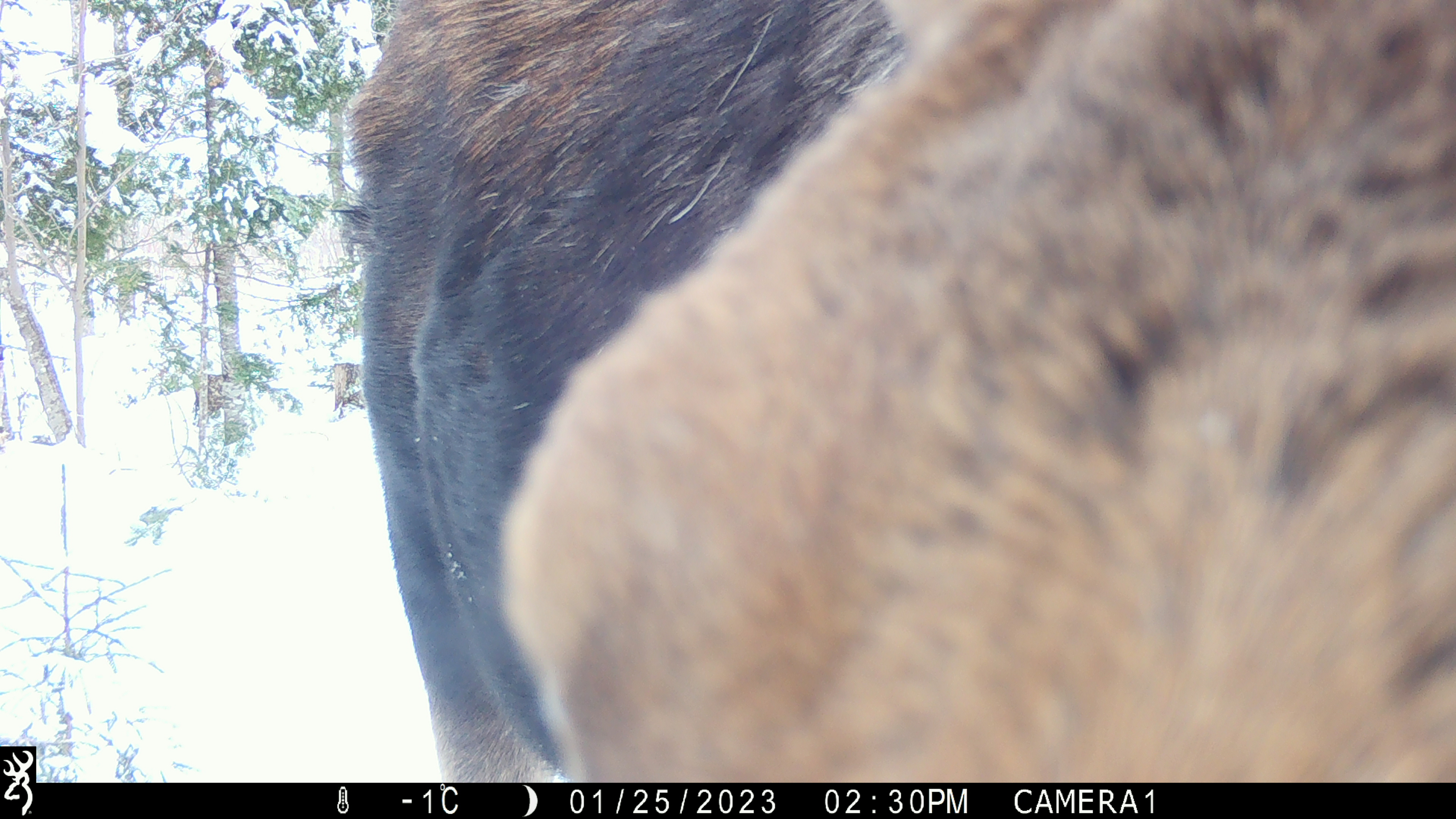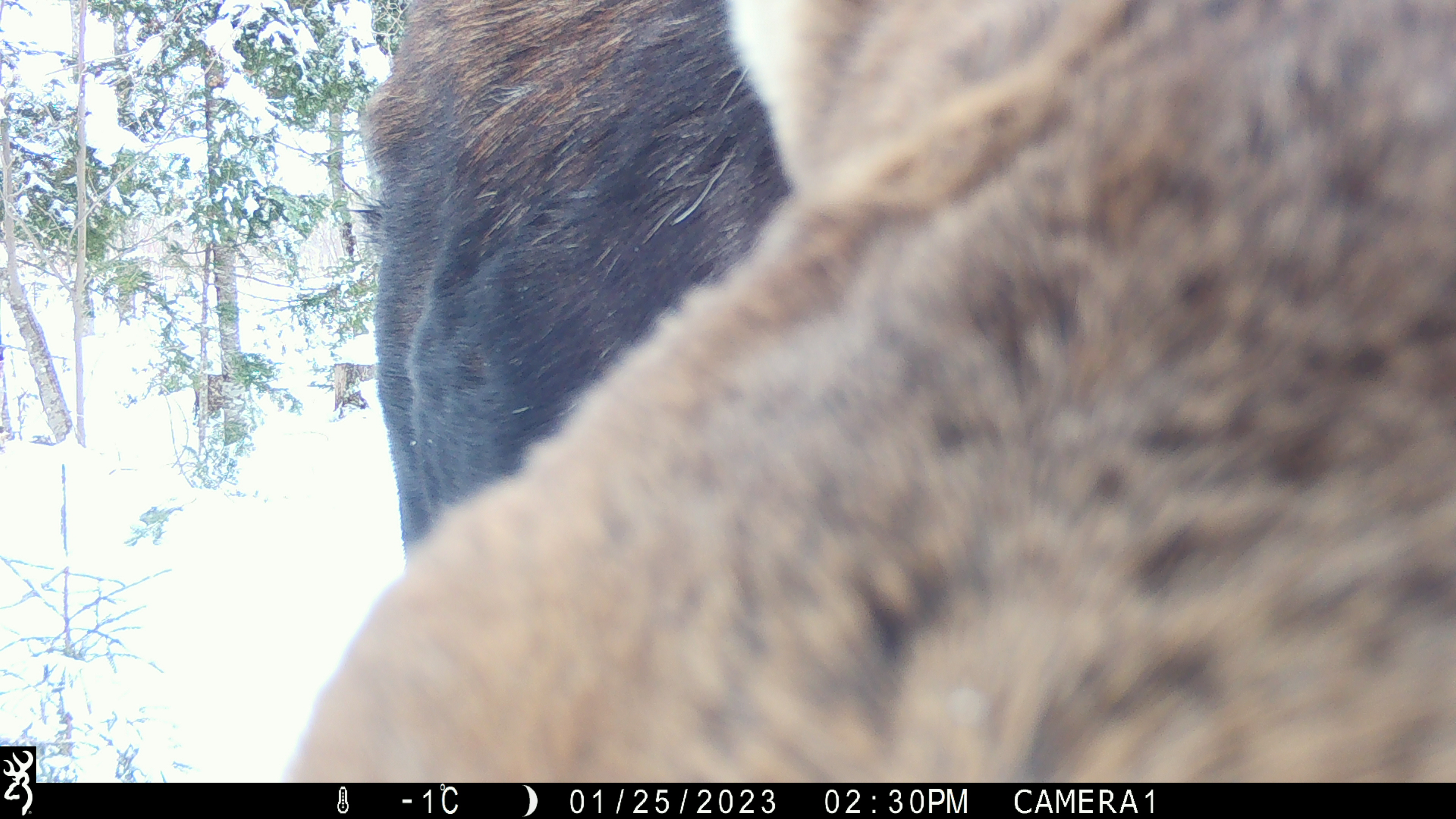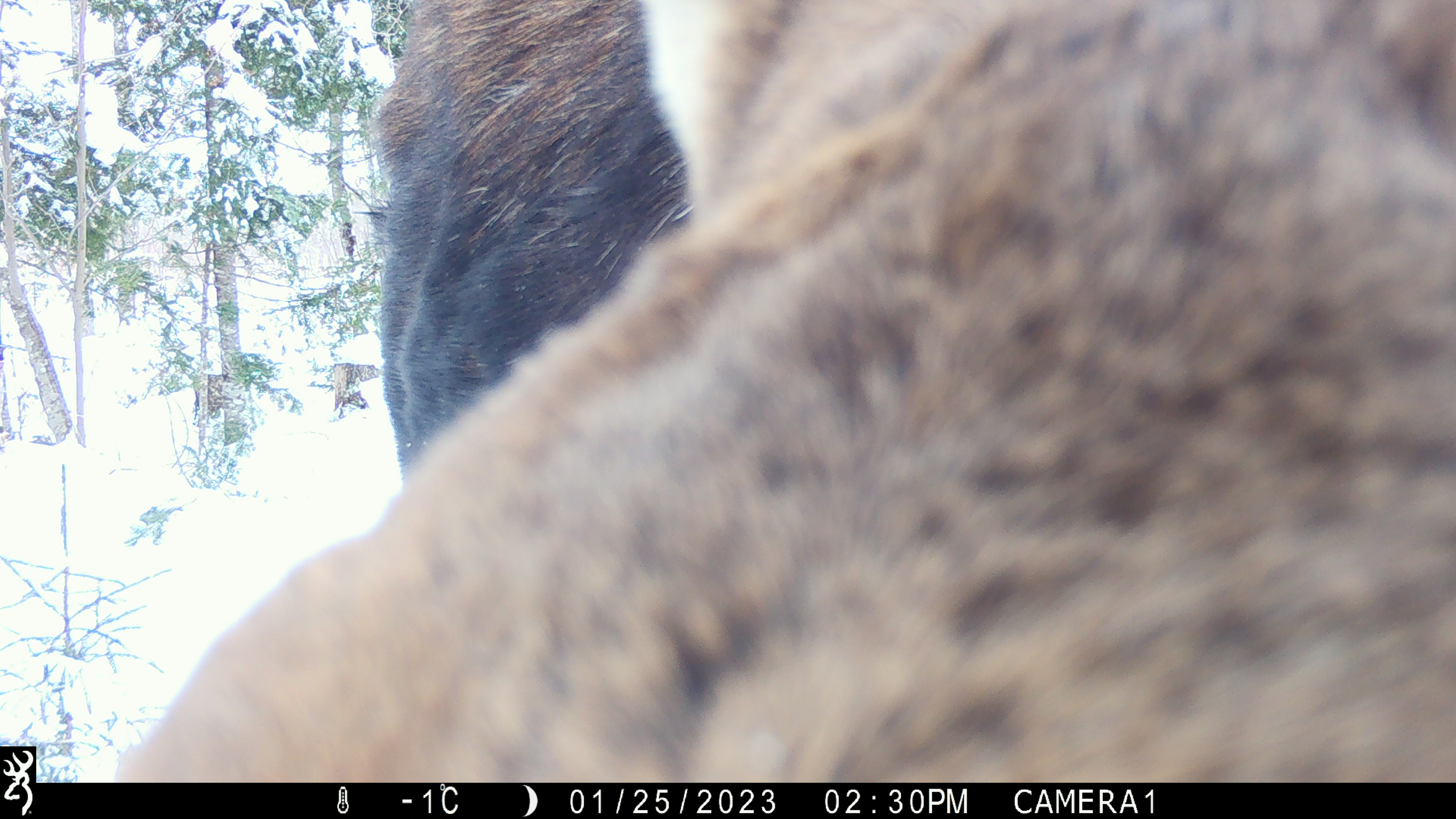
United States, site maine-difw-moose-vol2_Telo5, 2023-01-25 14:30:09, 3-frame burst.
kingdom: Animalia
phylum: Chordata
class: Mammalia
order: Artiodactyla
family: Cervidae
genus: Alces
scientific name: Alces alces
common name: moose